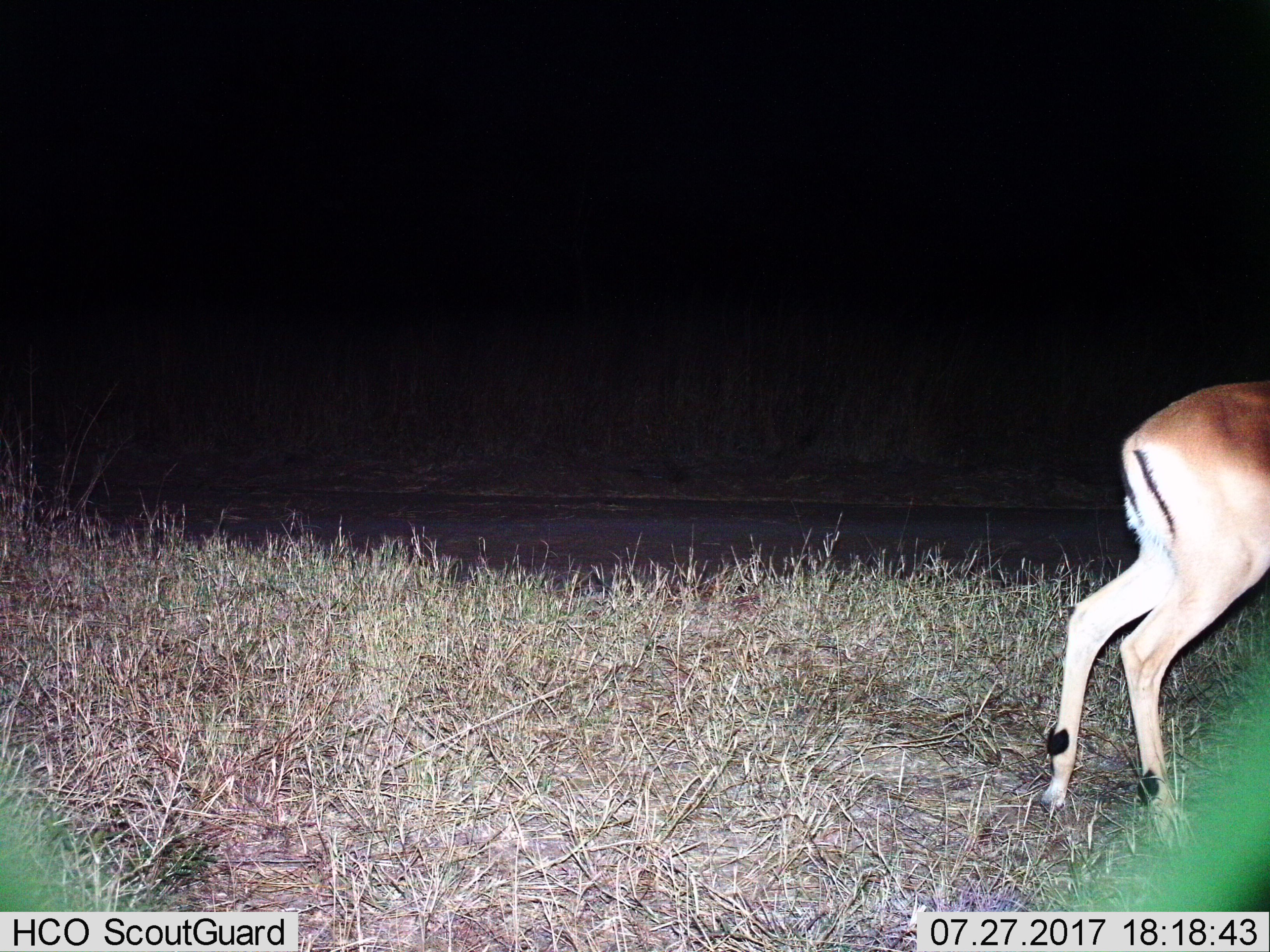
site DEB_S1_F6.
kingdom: Animalia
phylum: Chordata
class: Mammalia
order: Artiodactyla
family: Bovidae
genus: Aepyceros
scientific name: Aepyceros melampus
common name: impala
Impala (Aepyceros melampus), count 1. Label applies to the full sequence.